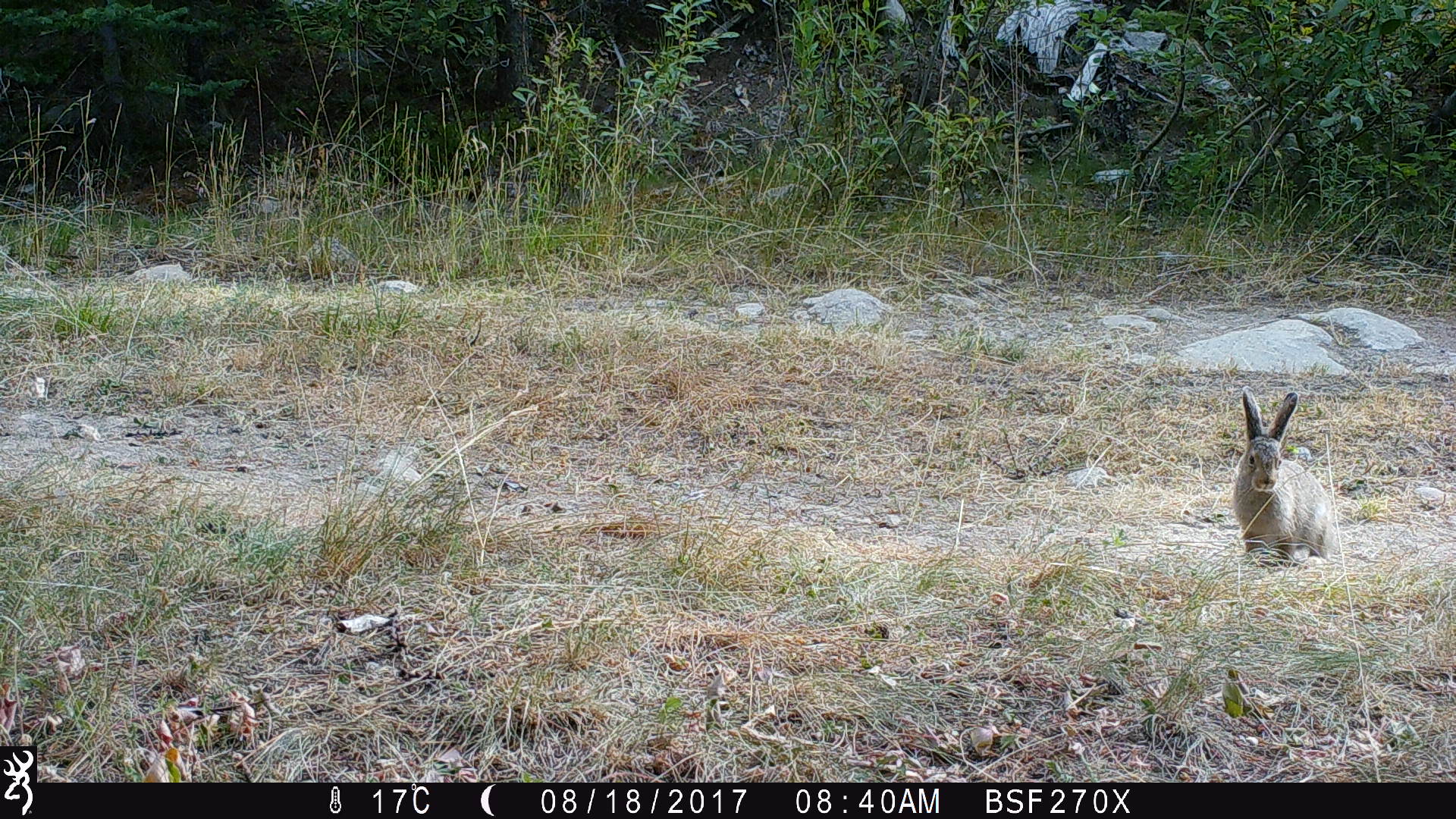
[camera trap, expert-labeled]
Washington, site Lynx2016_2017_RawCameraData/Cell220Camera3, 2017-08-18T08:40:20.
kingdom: Animalia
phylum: Chordata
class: Mammalia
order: Lagomorpha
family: Leporidae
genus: Lepus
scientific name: Lepus americanus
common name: snowshoe hare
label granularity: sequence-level